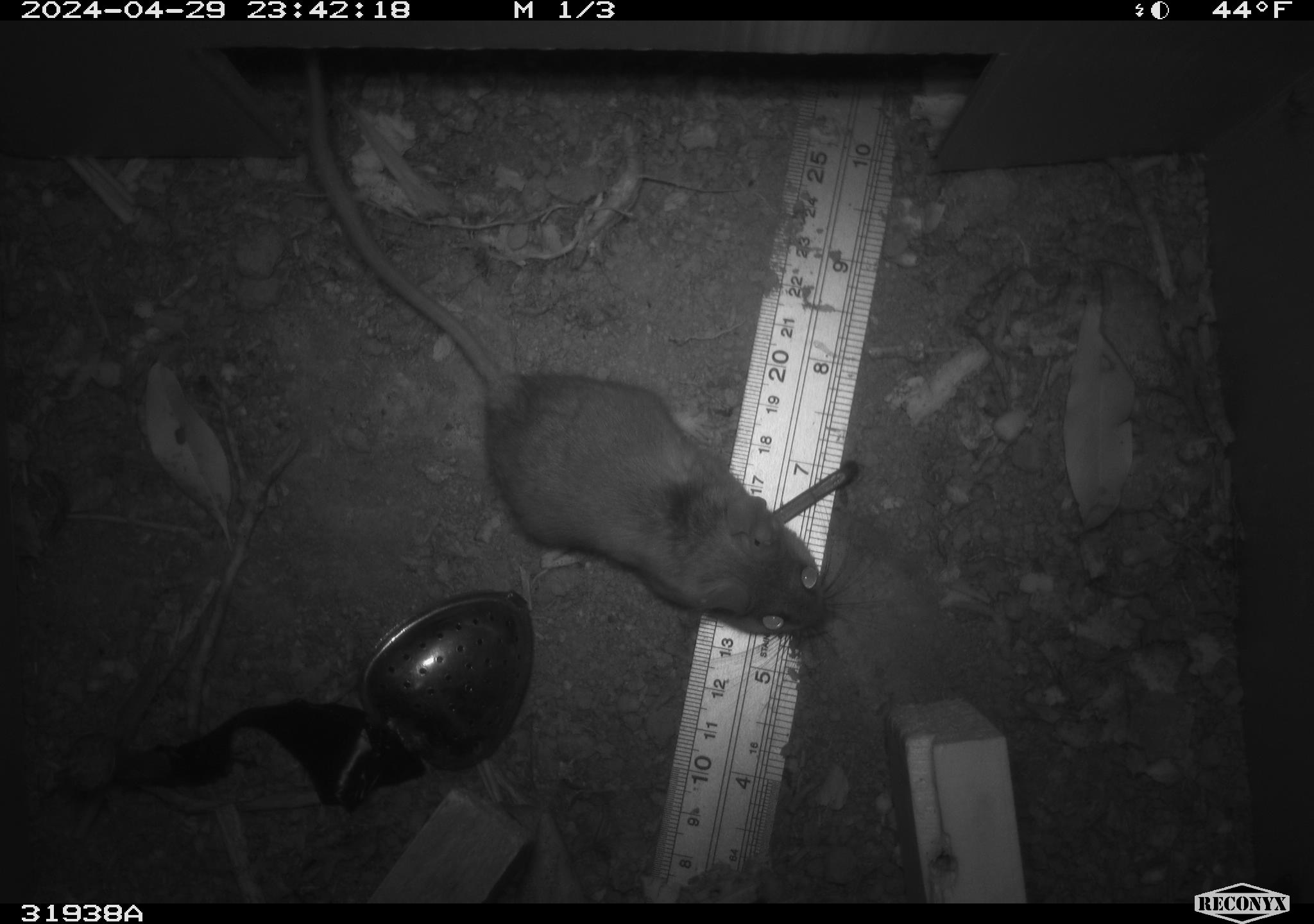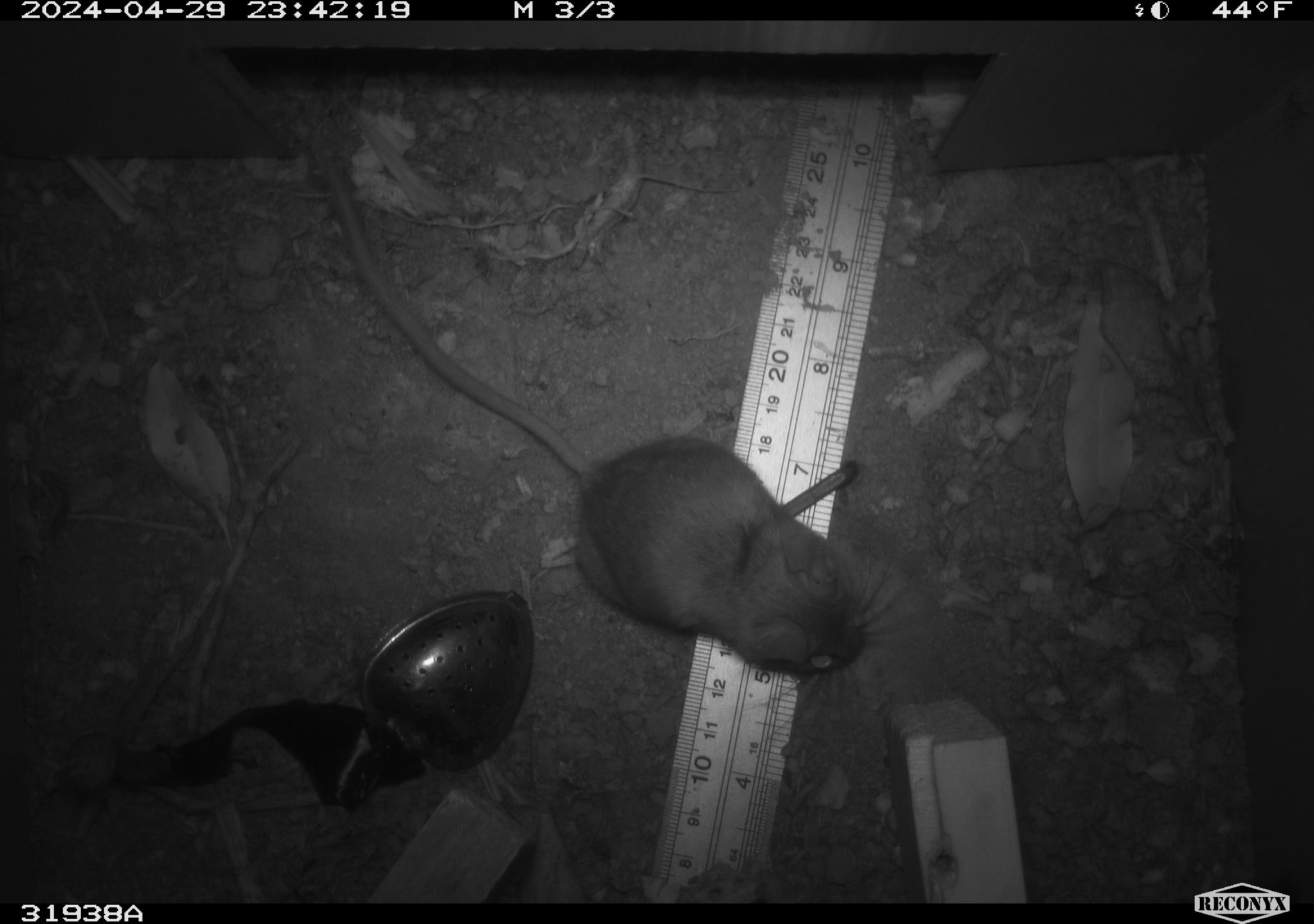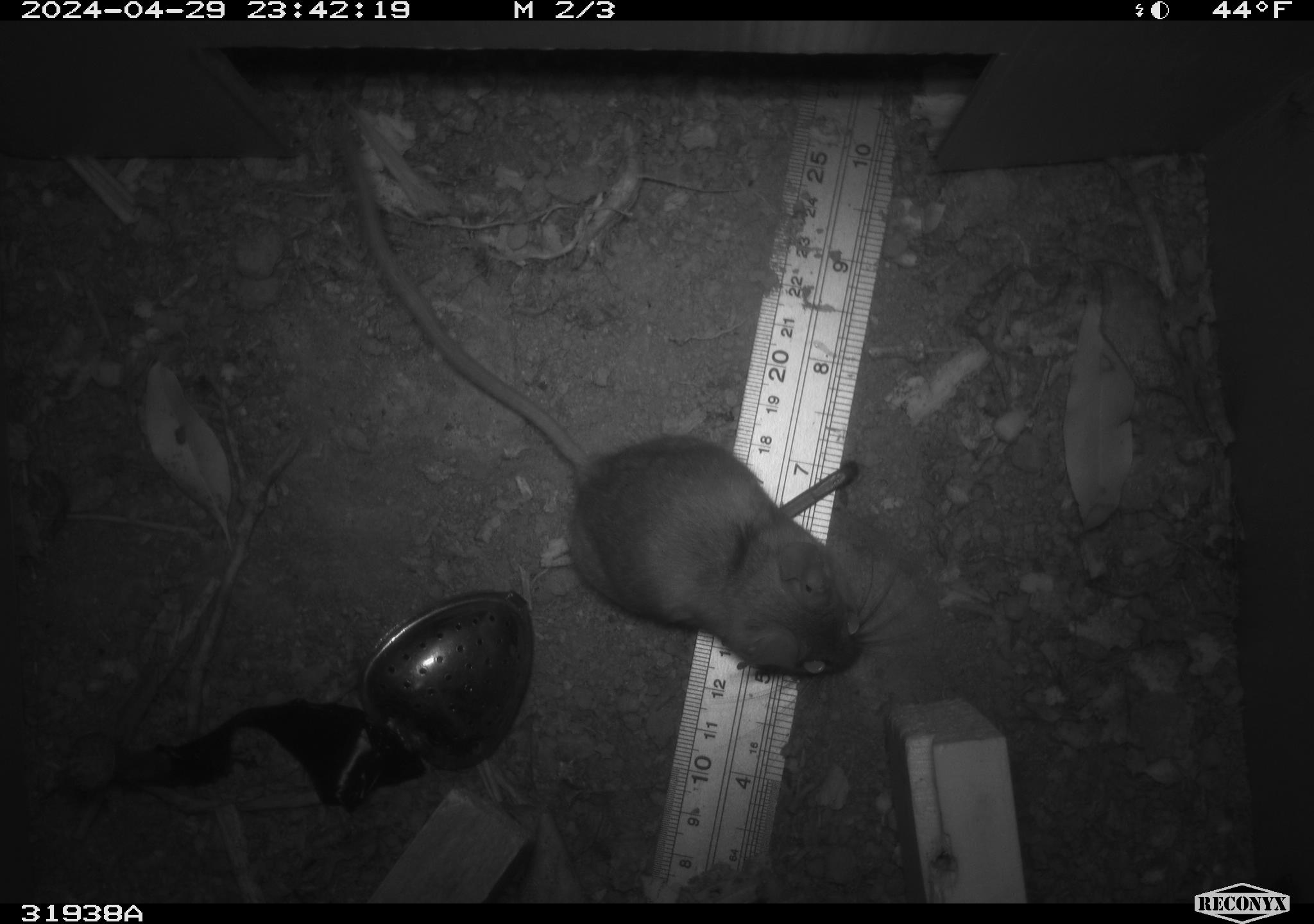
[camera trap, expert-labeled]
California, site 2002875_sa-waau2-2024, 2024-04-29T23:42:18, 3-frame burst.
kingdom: Animalia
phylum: Chordata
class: Mammalia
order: Rodentia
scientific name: Rodentia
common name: mouse species